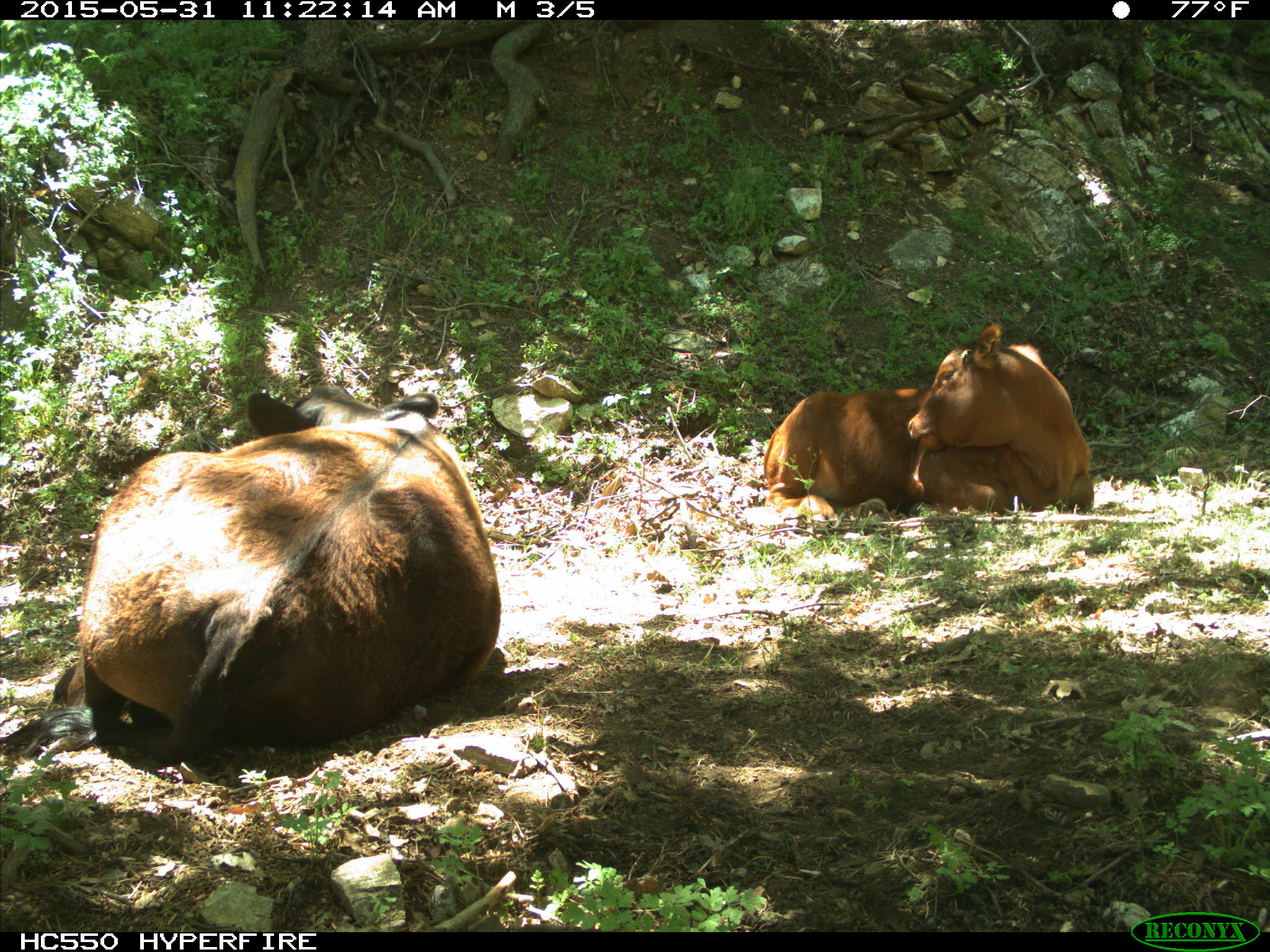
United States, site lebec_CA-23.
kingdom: Animalia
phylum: Chordata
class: Mammalia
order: Artiodactyla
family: Bovidae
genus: Bos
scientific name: Bos taurus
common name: domestic cow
Bos taurus (domestic cow).